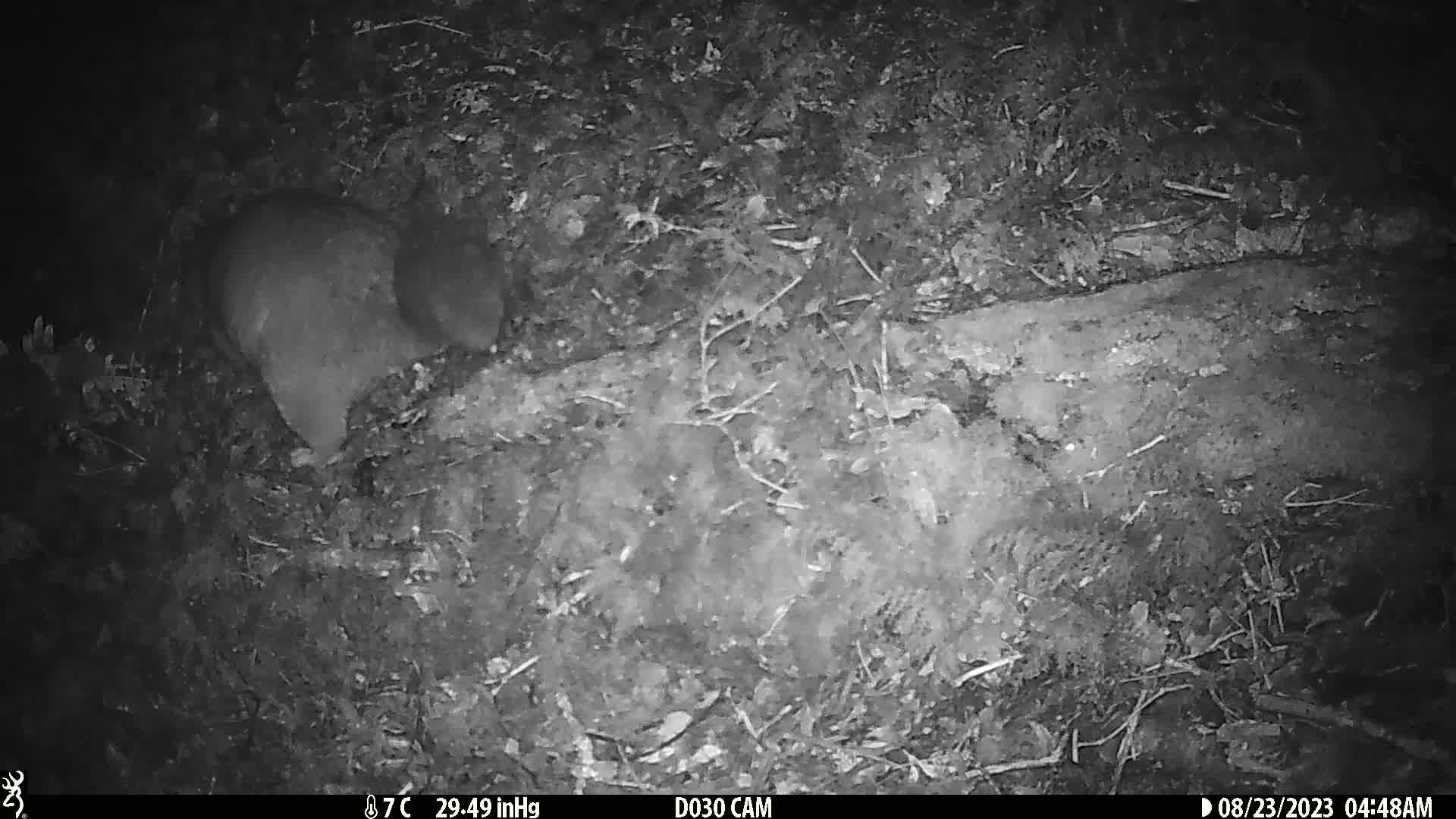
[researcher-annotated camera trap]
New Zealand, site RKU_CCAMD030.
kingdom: Animalia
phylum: Chordata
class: Mammalia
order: Diprotodontia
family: Phalangeridae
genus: Trichosurus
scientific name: Trichosurus vulpecula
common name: common brushtail possum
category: possum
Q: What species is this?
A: Possum (common brushtail possum) (Trichosurus vulpecula).